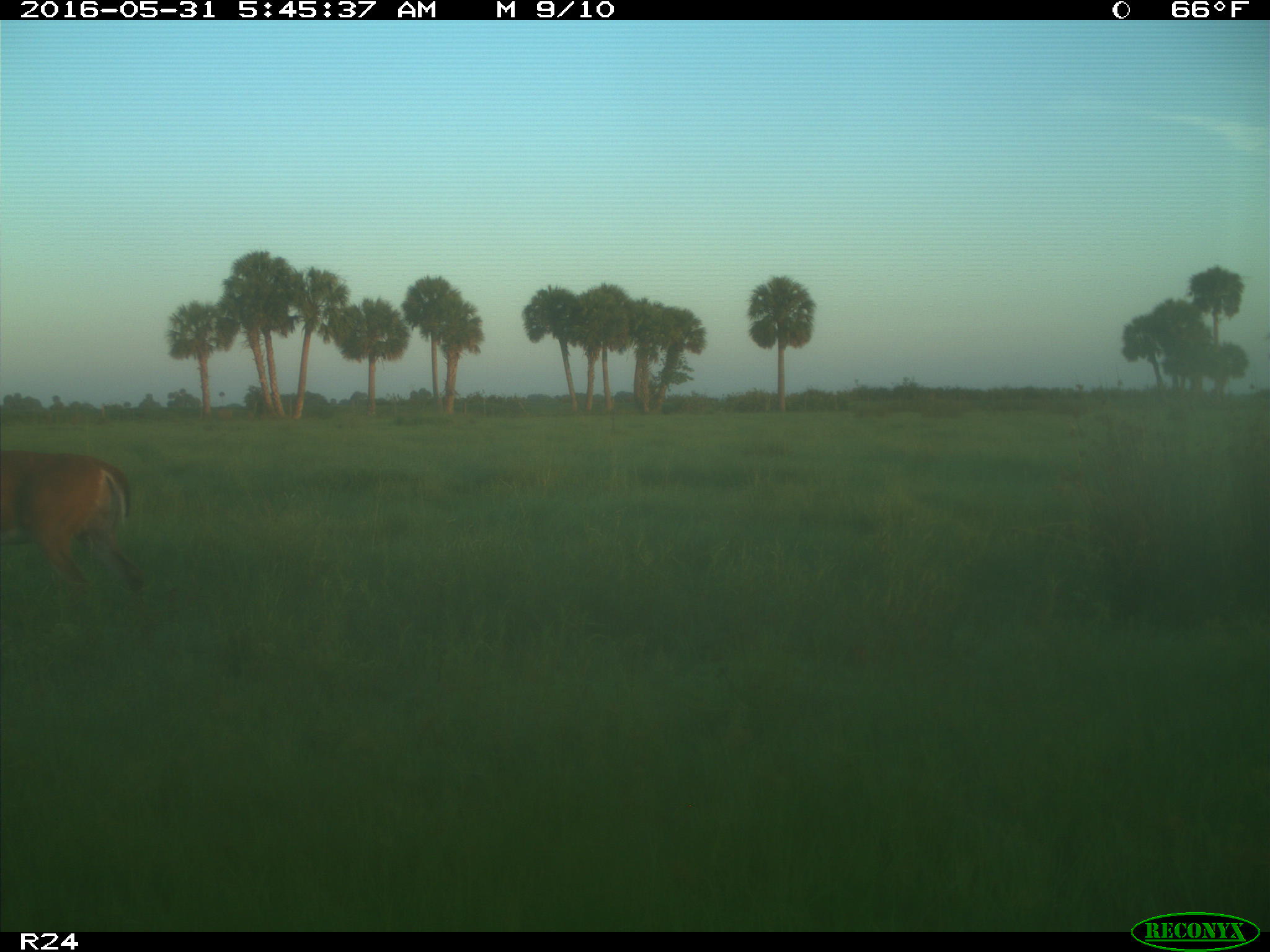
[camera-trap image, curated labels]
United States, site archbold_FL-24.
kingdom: Animalia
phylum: Chordata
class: Mammalia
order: Artiodactyla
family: Cervidae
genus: Odocoileus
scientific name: Odocoileus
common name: deer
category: unidentified deer